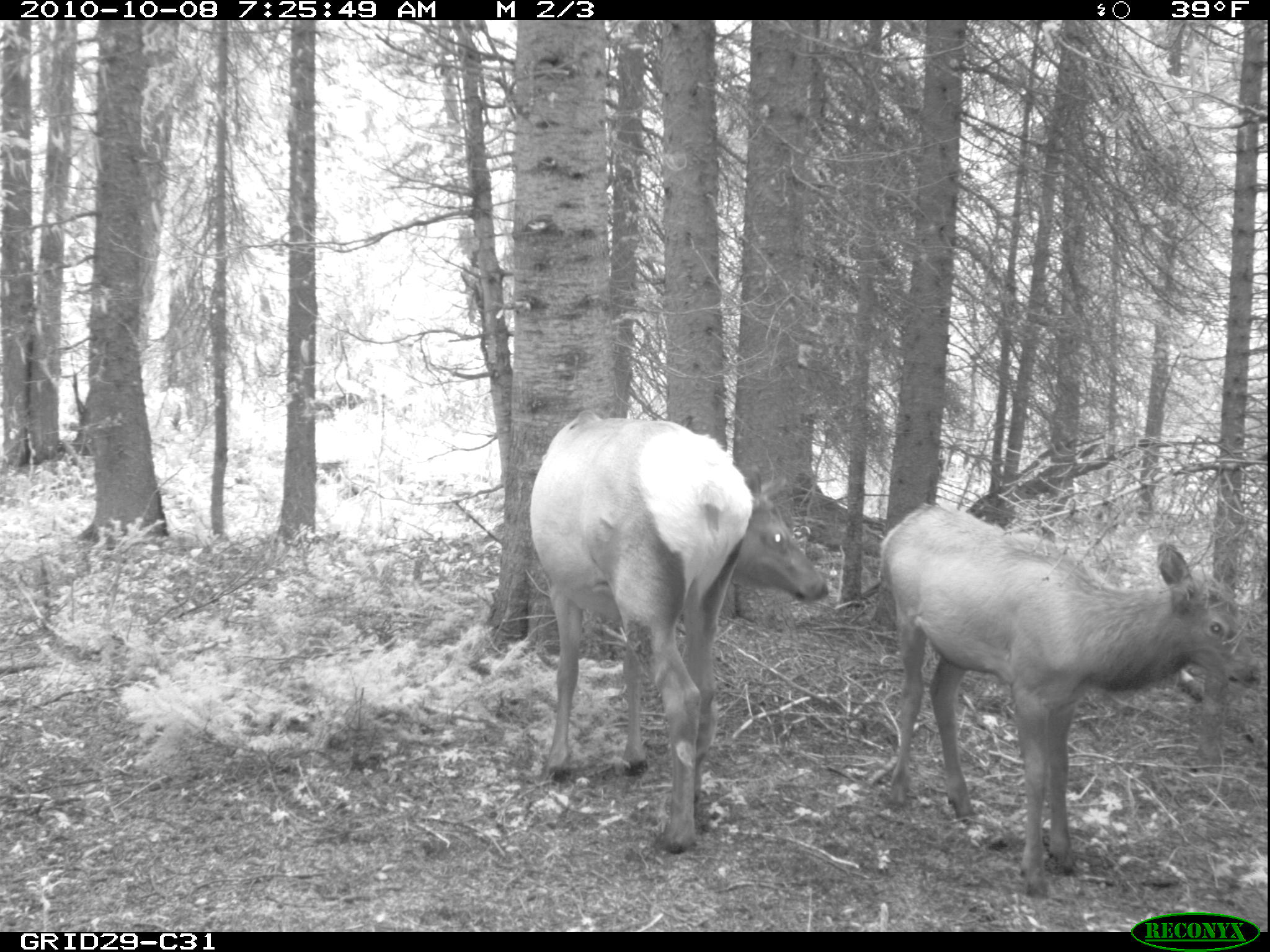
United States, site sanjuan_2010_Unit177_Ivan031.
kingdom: Animalia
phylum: Chordata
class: Mammalia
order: Artiodactyla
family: Cervidae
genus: Cervus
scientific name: Cervus elaphus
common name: red deer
Cervus elaphus (red deer).